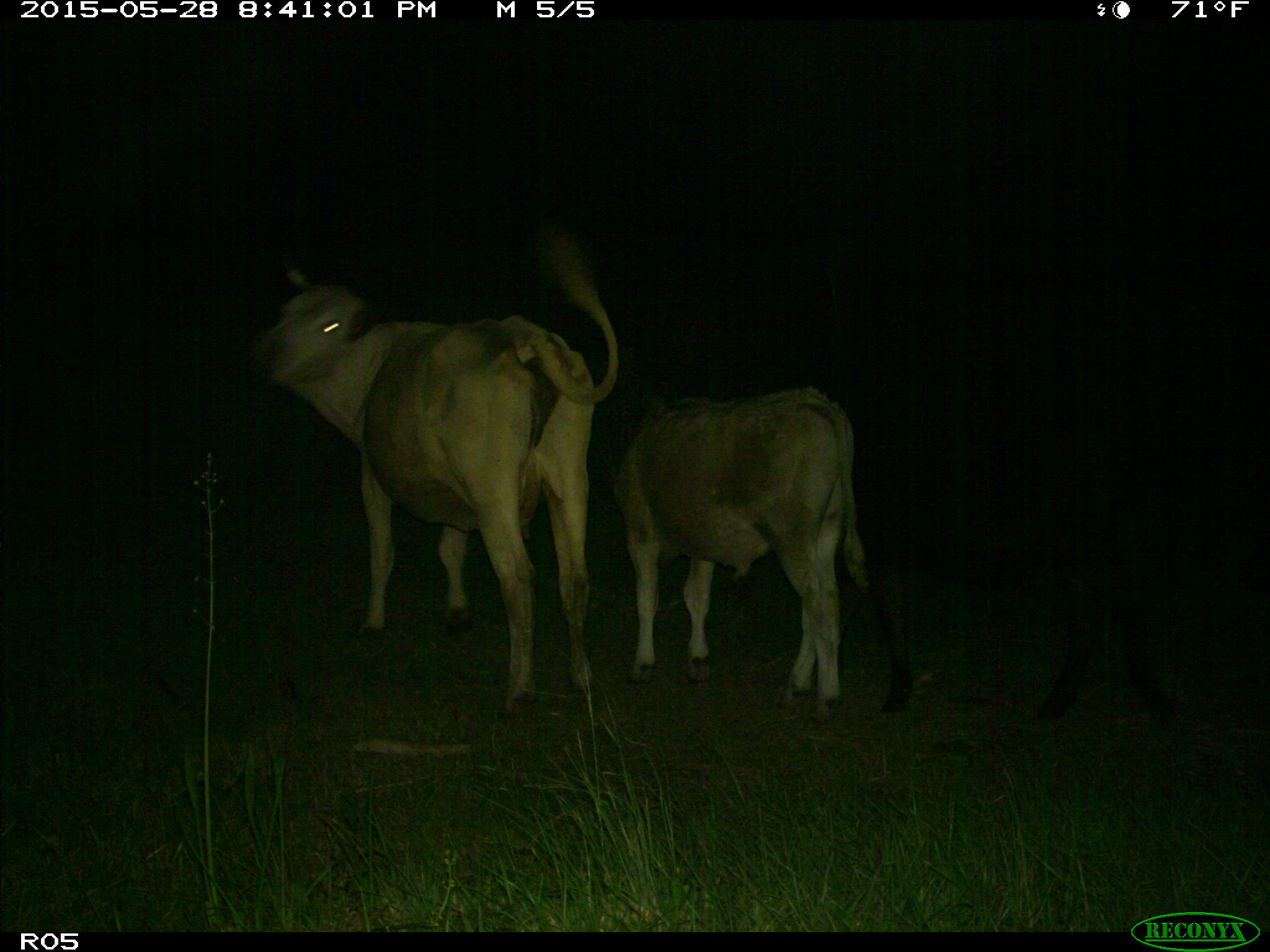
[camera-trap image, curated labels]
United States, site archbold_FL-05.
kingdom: Animalia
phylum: Chordata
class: Mammalia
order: Artiodactyla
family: Bovidae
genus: Bos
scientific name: Bos taurus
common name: domestic cow